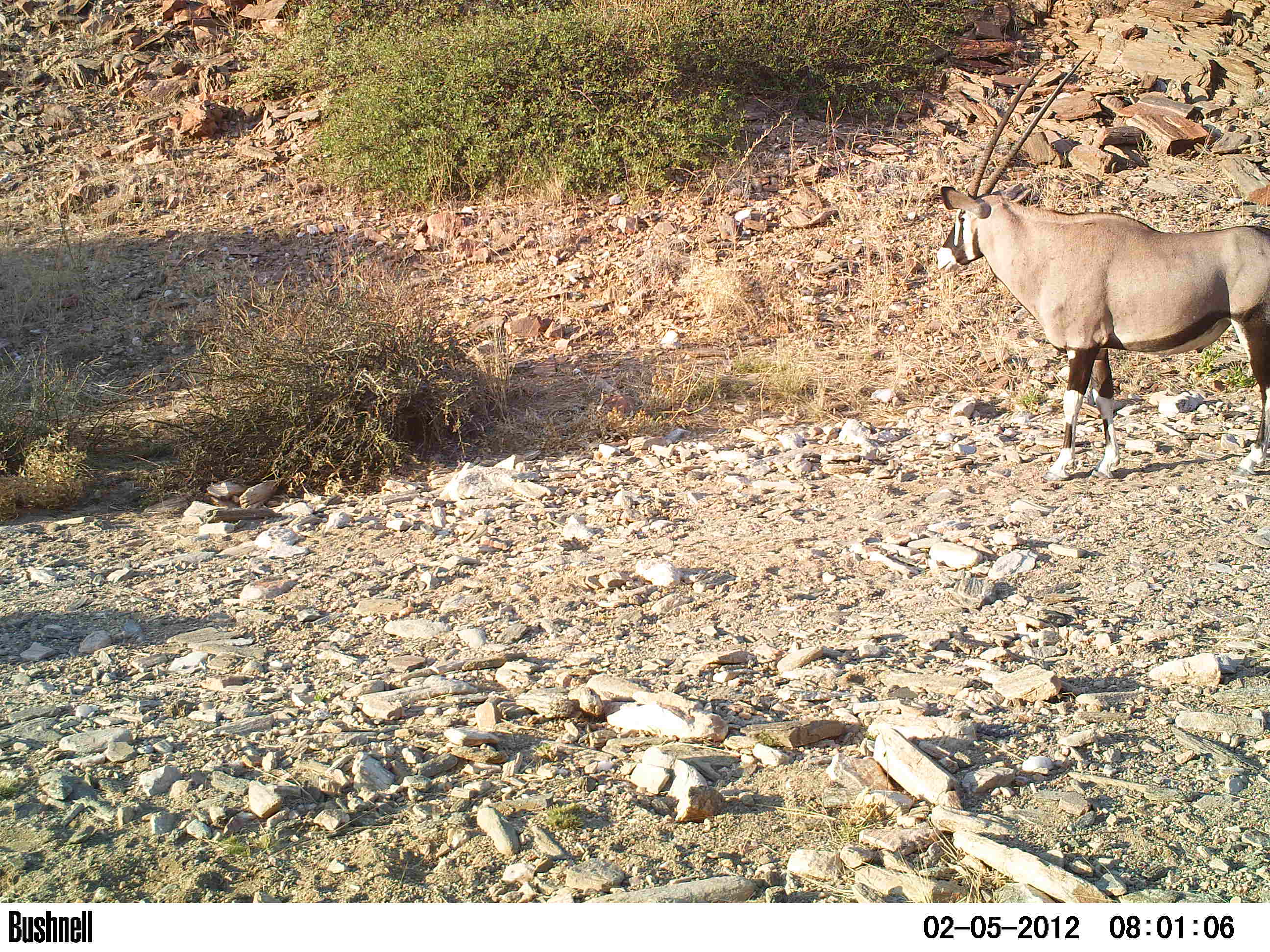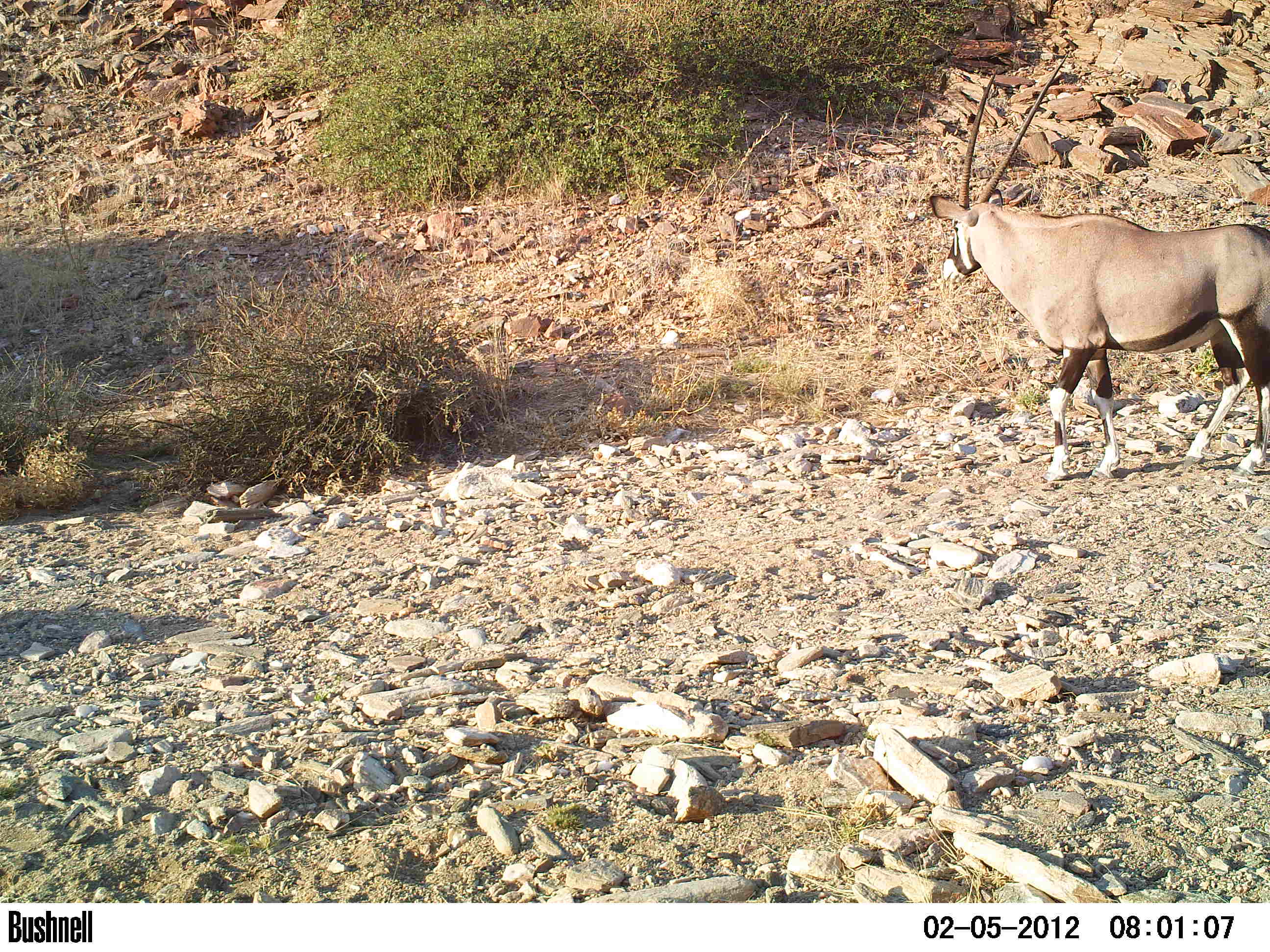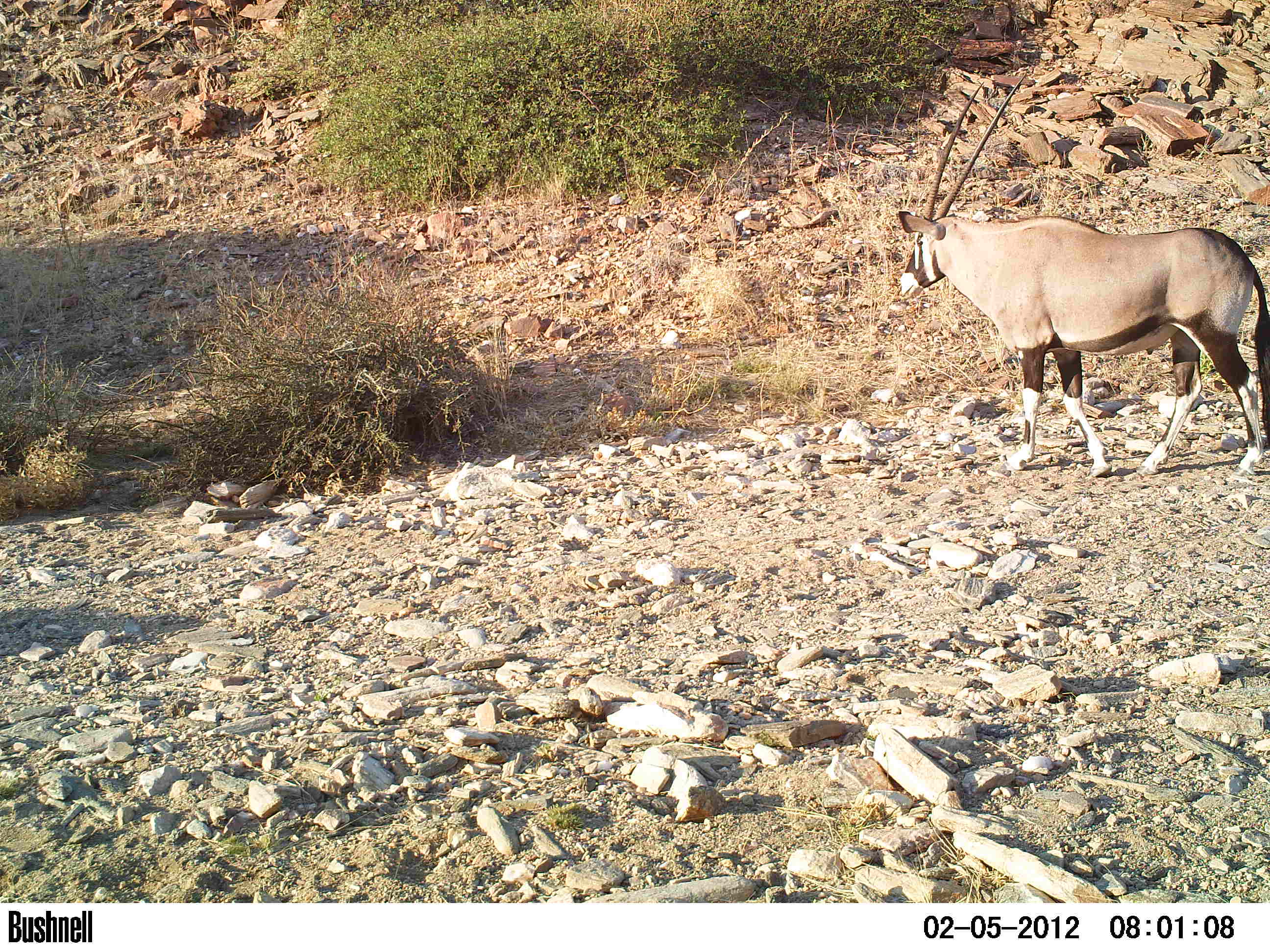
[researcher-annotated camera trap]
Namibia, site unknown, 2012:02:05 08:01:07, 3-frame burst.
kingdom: Animalia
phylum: Chordata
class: Mammalia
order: Artiodactyla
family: Bovidae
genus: Oryx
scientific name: Oryx gazella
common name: gemsbok